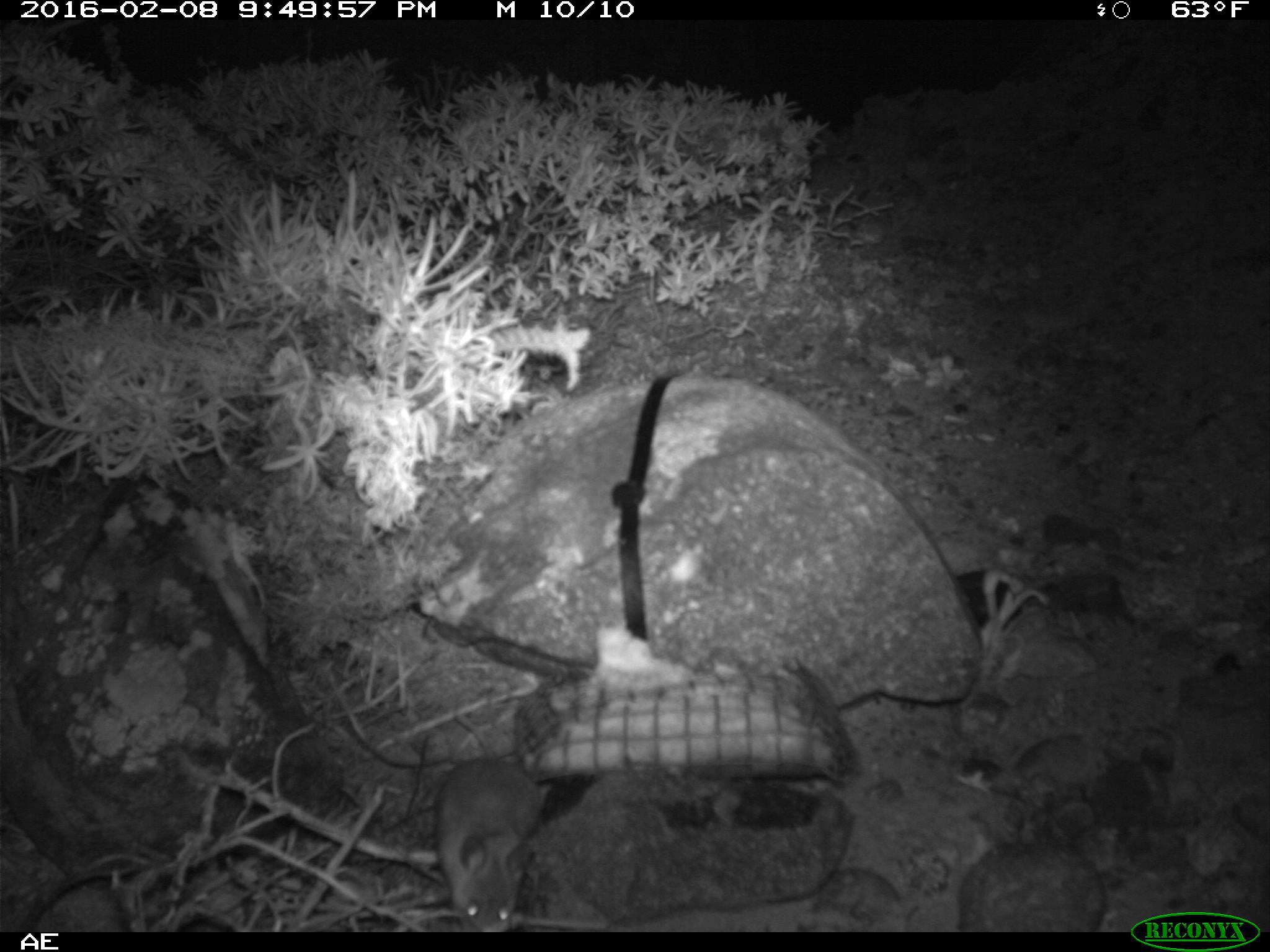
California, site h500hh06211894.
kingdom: Animalia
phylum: Chordata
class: Mammalia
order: Rodentia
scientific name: Rodentia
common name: rodent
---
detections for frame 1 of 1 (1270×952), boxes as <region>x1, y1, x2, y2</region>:
rodent: <region>435, 713, 543, 932</region>